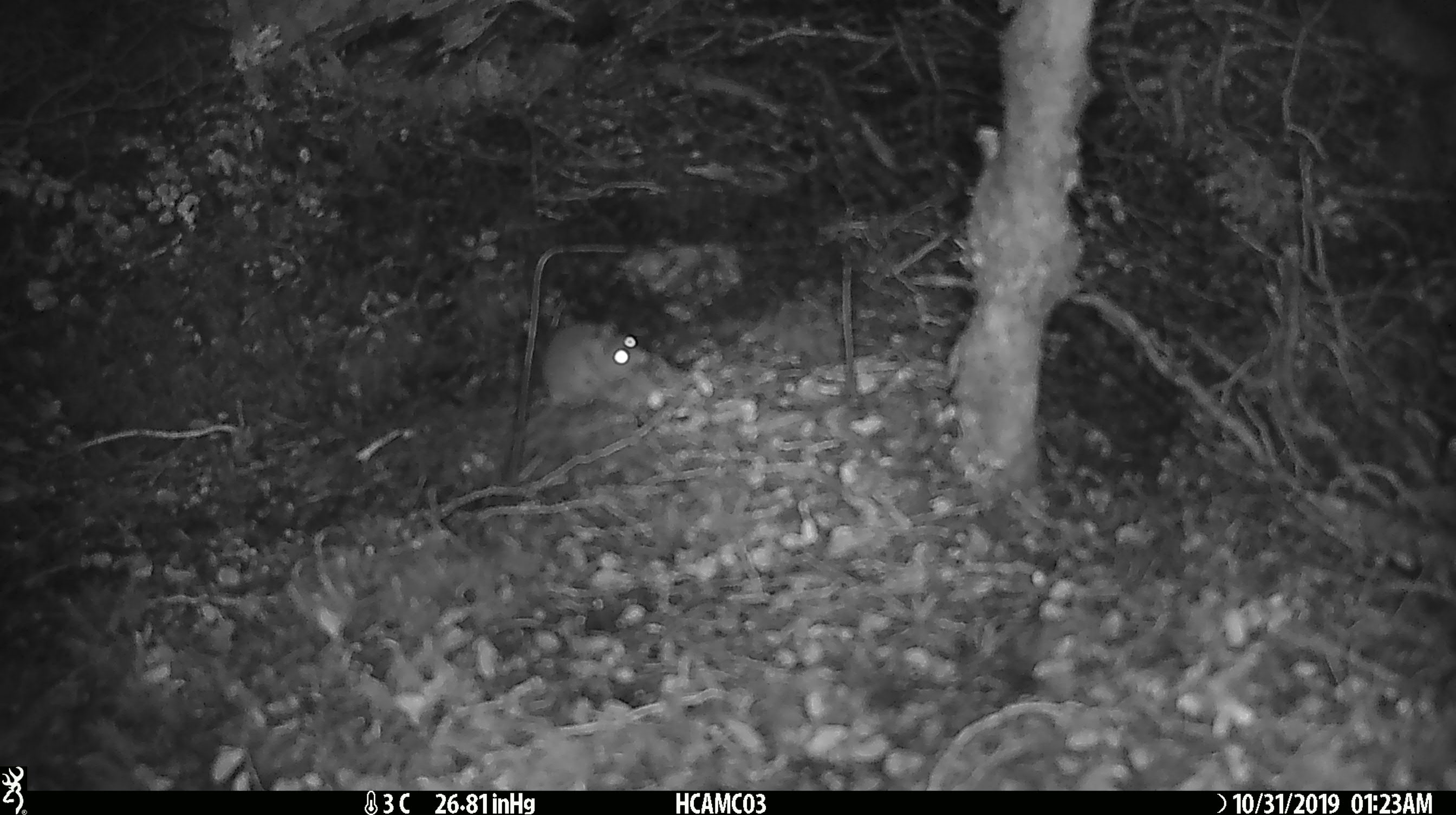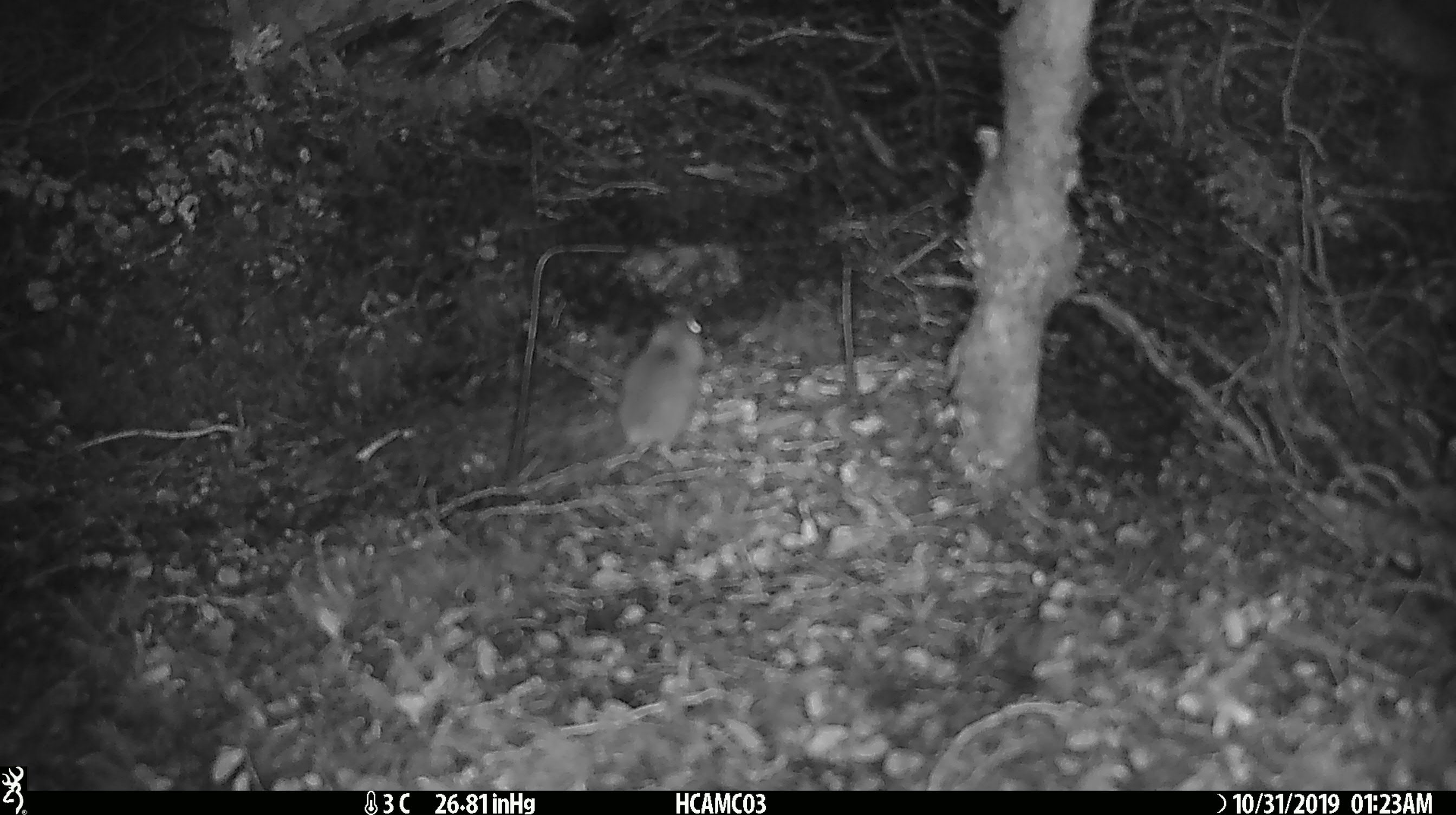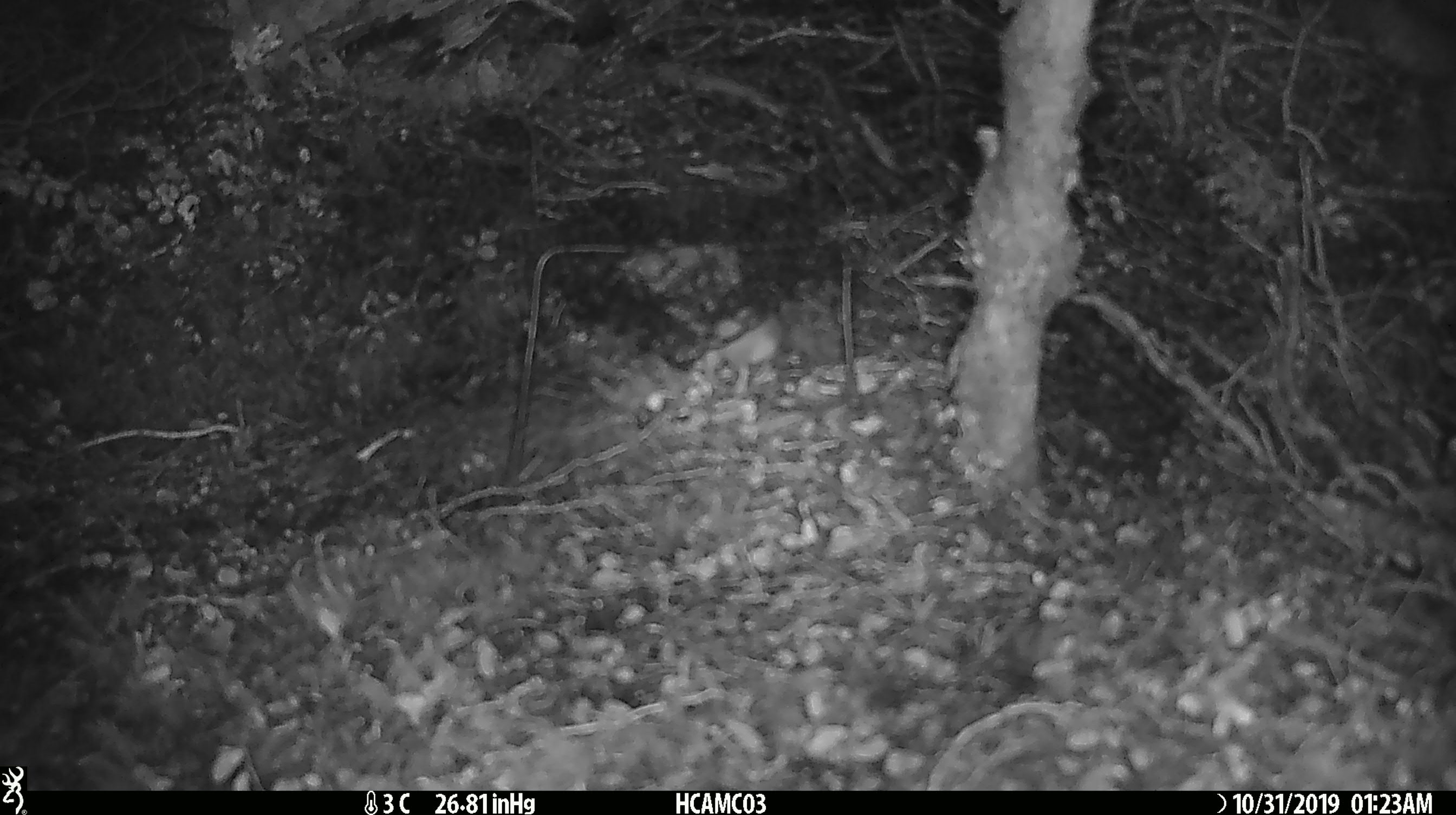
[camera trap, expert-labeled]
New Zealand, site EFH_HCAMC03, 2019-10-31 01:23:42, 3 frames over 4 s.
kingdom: Animalia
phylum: Chordata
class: Mammalia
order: Rodentia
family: Muridae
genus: Mus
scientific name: Mus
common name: mouse